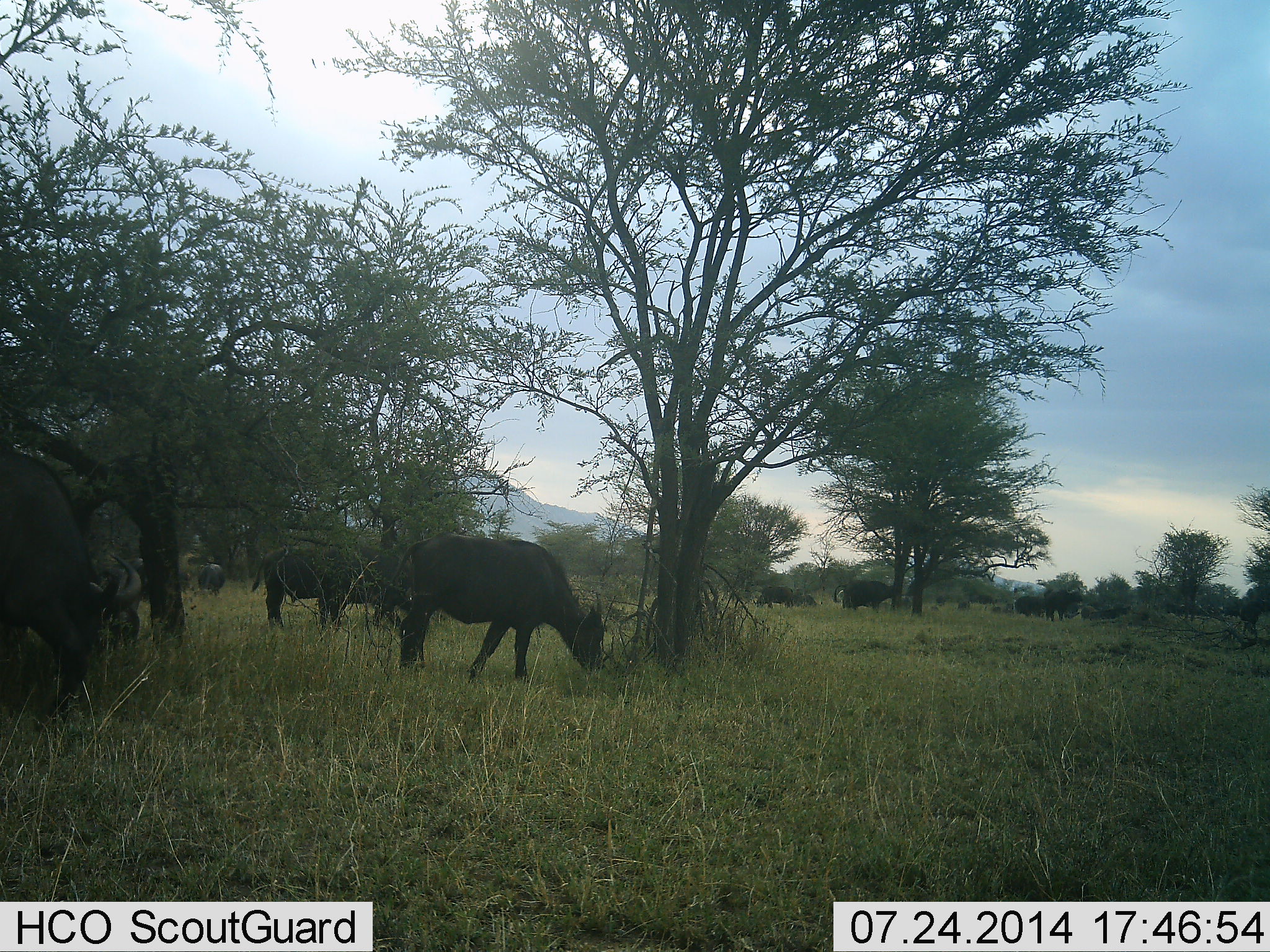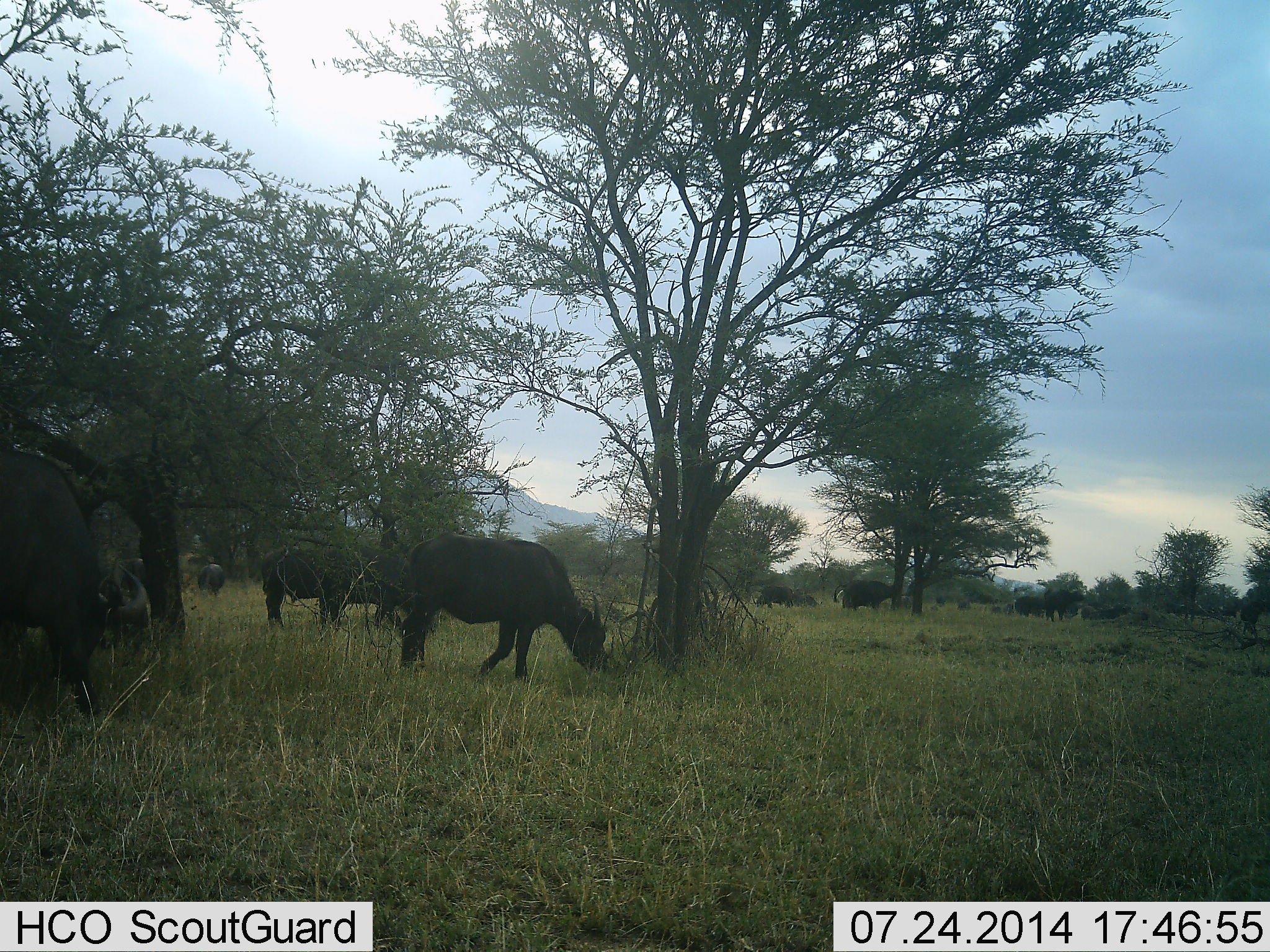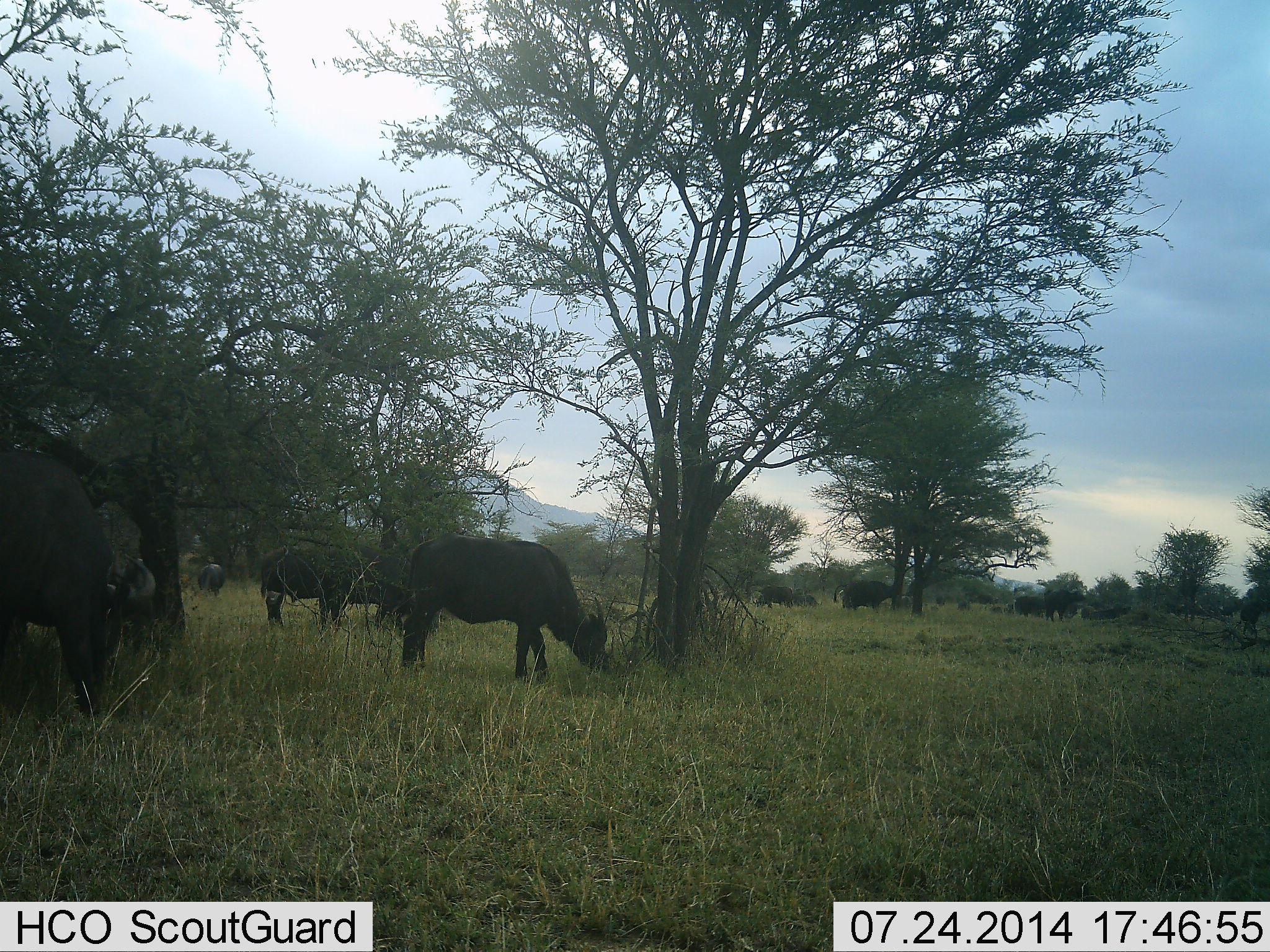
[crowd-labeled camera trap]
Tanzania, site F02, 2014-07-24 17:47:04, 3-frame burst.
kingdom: Animalia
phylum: Chordata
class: Mammalia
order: Artiodactyla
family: Bovidae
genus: Syncerus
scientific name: Syncerus caffer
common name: cape buffalo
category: buffalo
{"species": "buffalo (cape buffalo) (Syncerus caffer)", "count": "11-50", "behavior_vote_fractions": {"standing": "40%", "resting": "0%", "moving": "20%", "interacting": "0%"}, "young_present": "0%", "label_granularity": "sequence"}